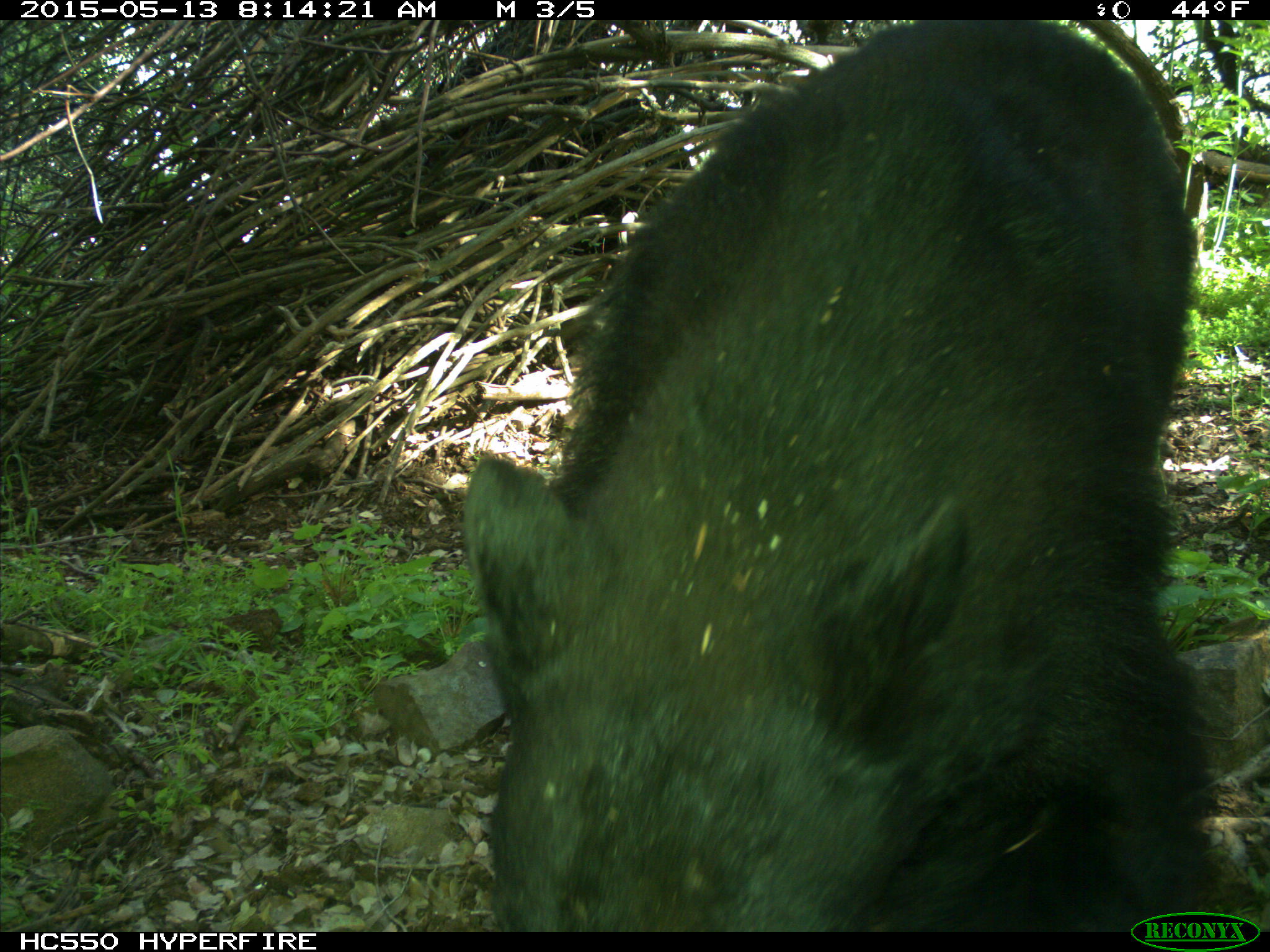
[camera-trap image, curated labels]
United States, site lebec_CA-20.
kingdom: Animalia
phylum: Chordata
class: Mammalia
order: Carnivora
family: Ursidae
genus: Ursus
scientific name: Ursus americanus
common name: american black bear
Ursus americanus (american black bear).